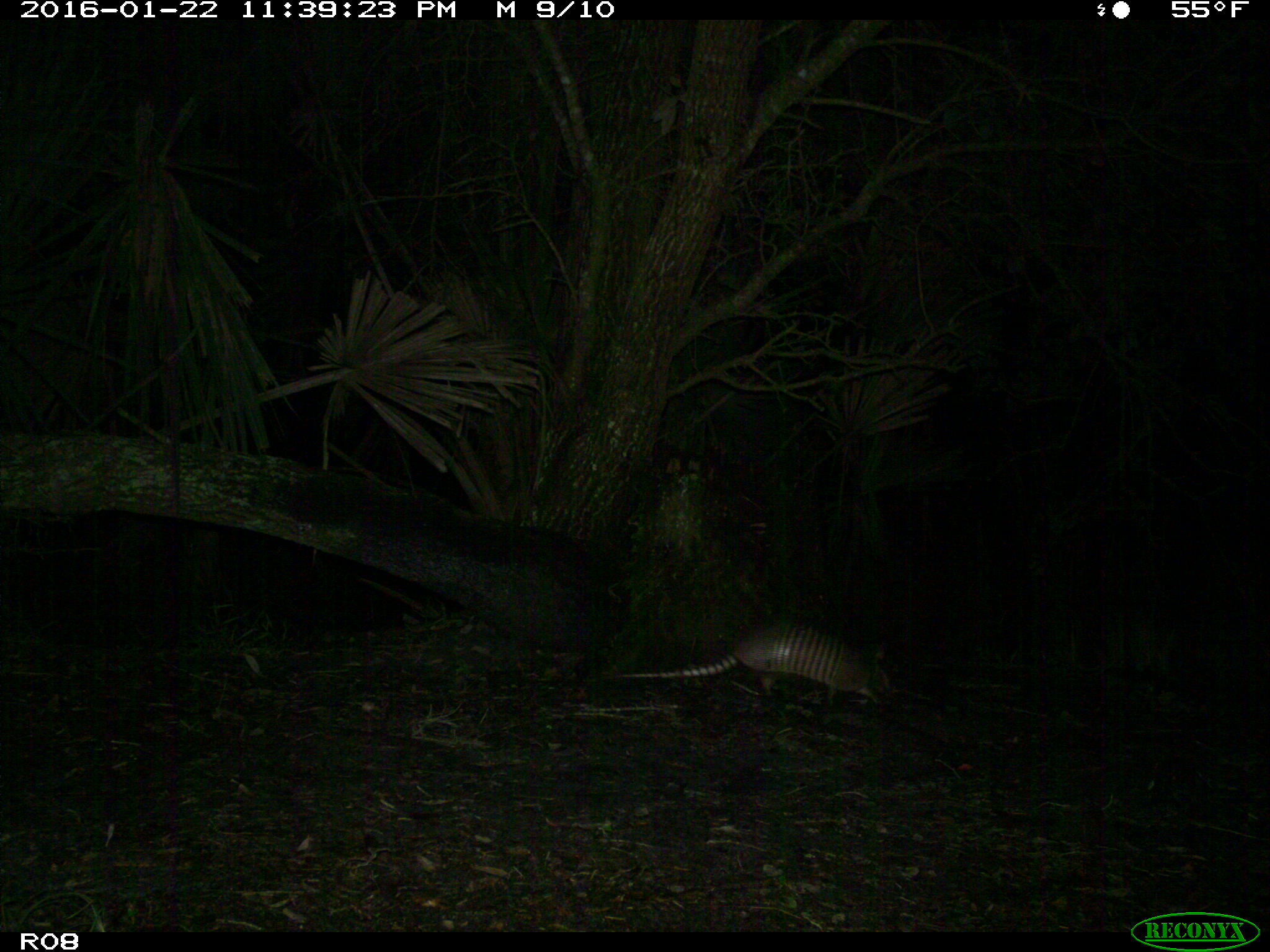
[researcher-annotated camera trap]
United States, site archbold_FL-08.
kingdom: Animalia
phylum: Chordata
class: Mammalia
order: Cingulata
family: Dasypodidae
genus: Dasypus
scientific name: Dasypus novemcinctus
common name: nine-banded armadillo